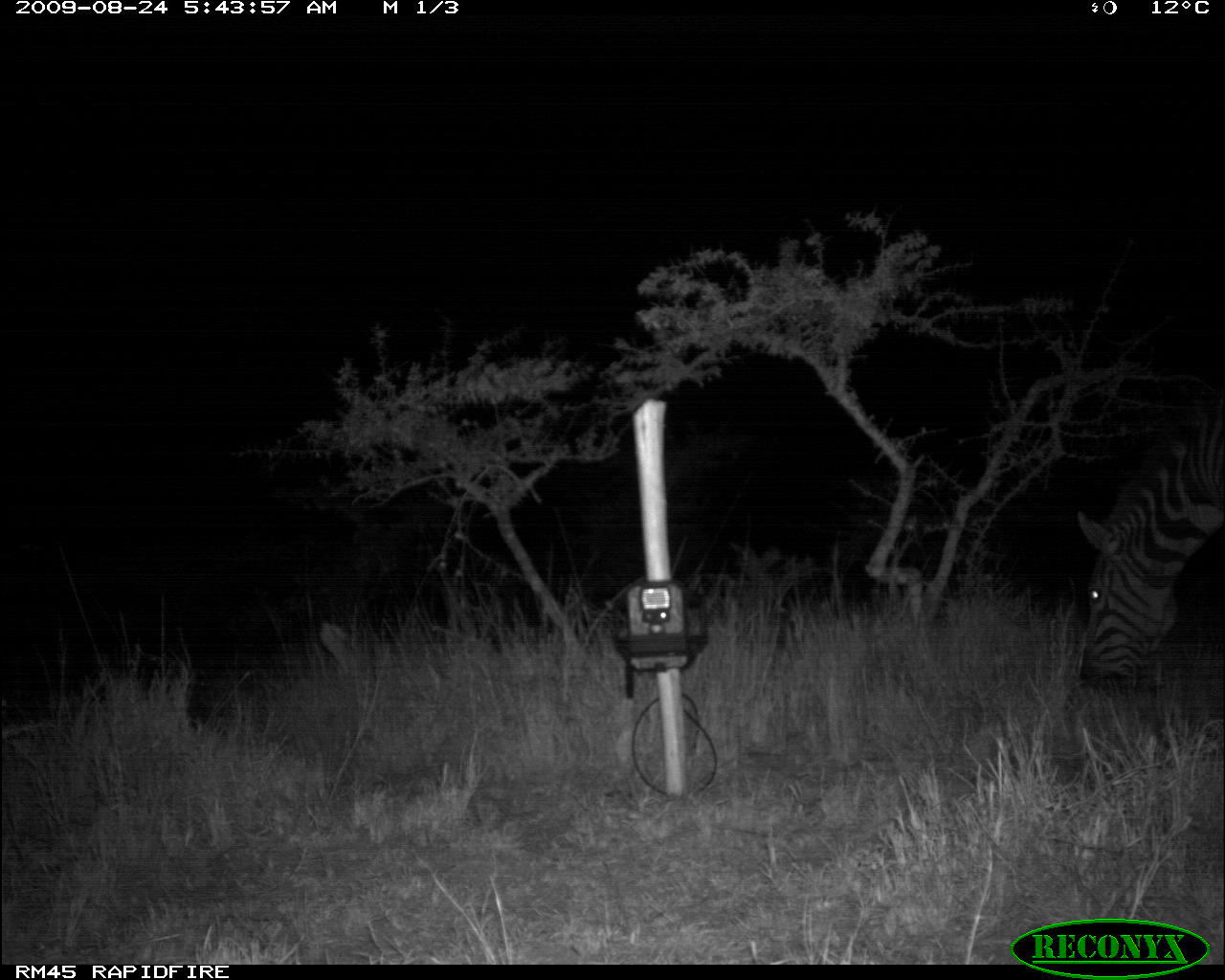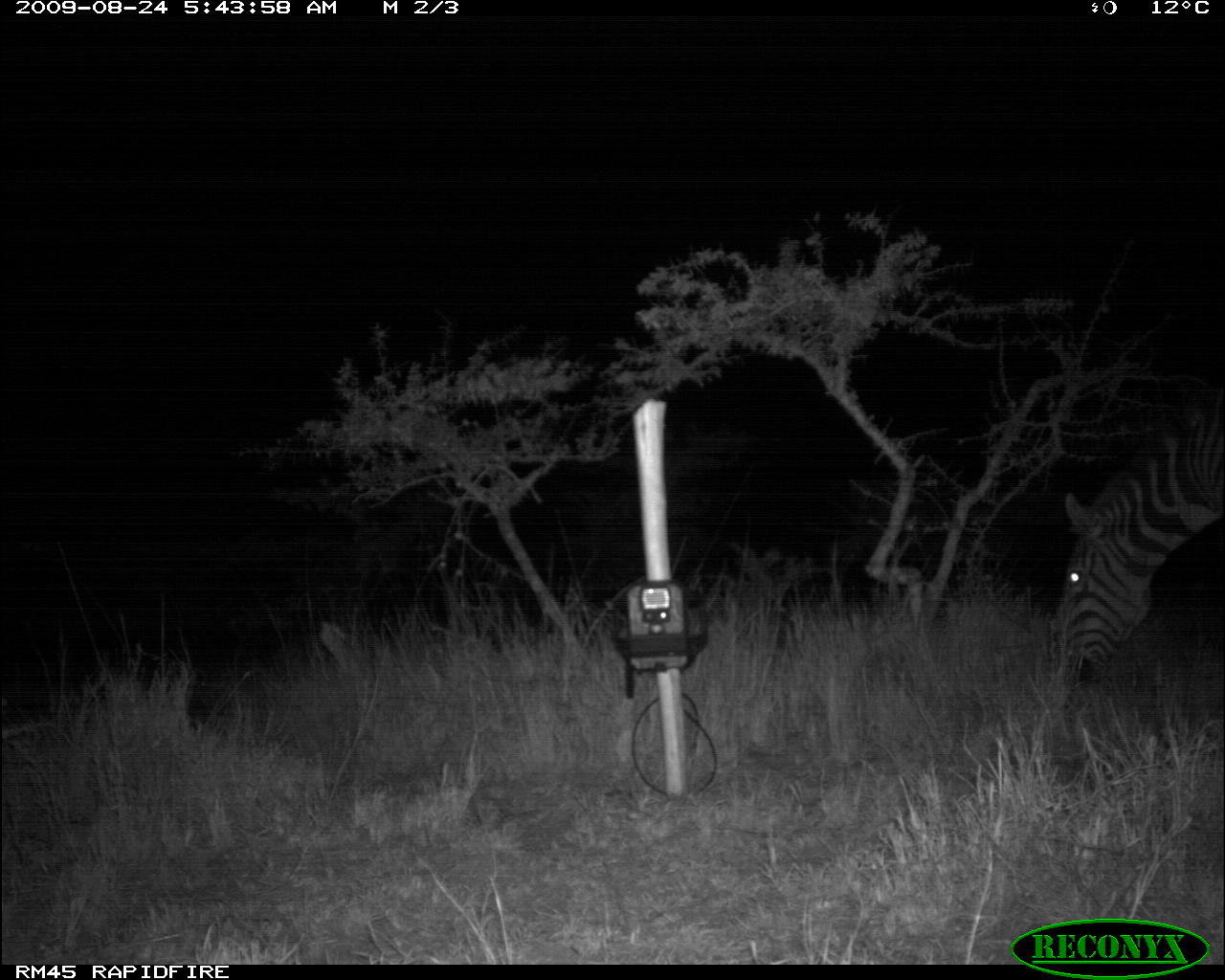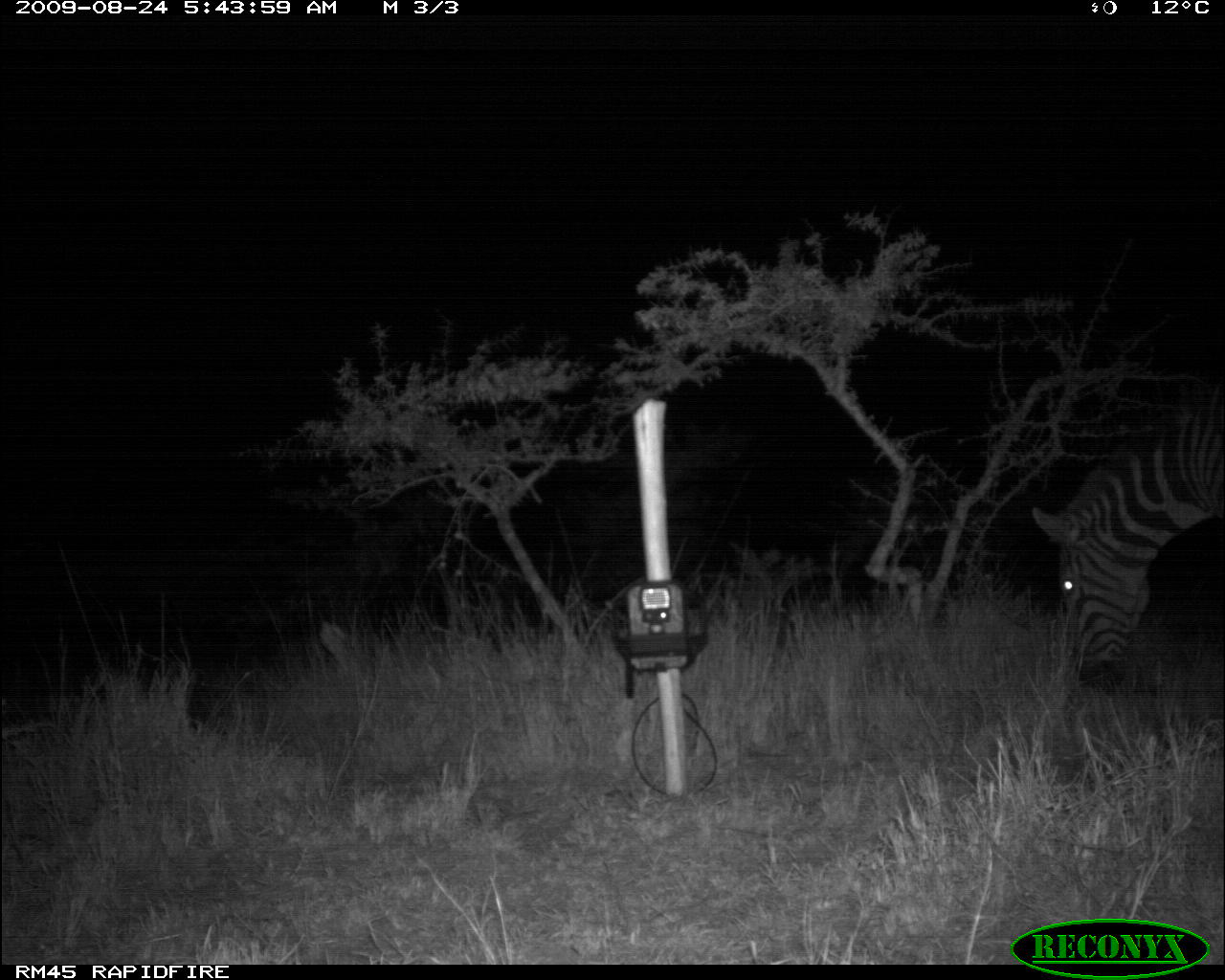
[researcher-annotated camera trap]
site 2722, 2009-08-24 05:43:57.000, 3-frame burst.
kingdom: Animalia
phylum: Chordata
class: Mammalia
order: Perissodactyla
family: Equidae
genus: Equus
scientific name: Equus quagga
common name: plains zebra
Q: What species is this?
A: Equus quagga (plains zebra).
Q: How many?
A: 1.